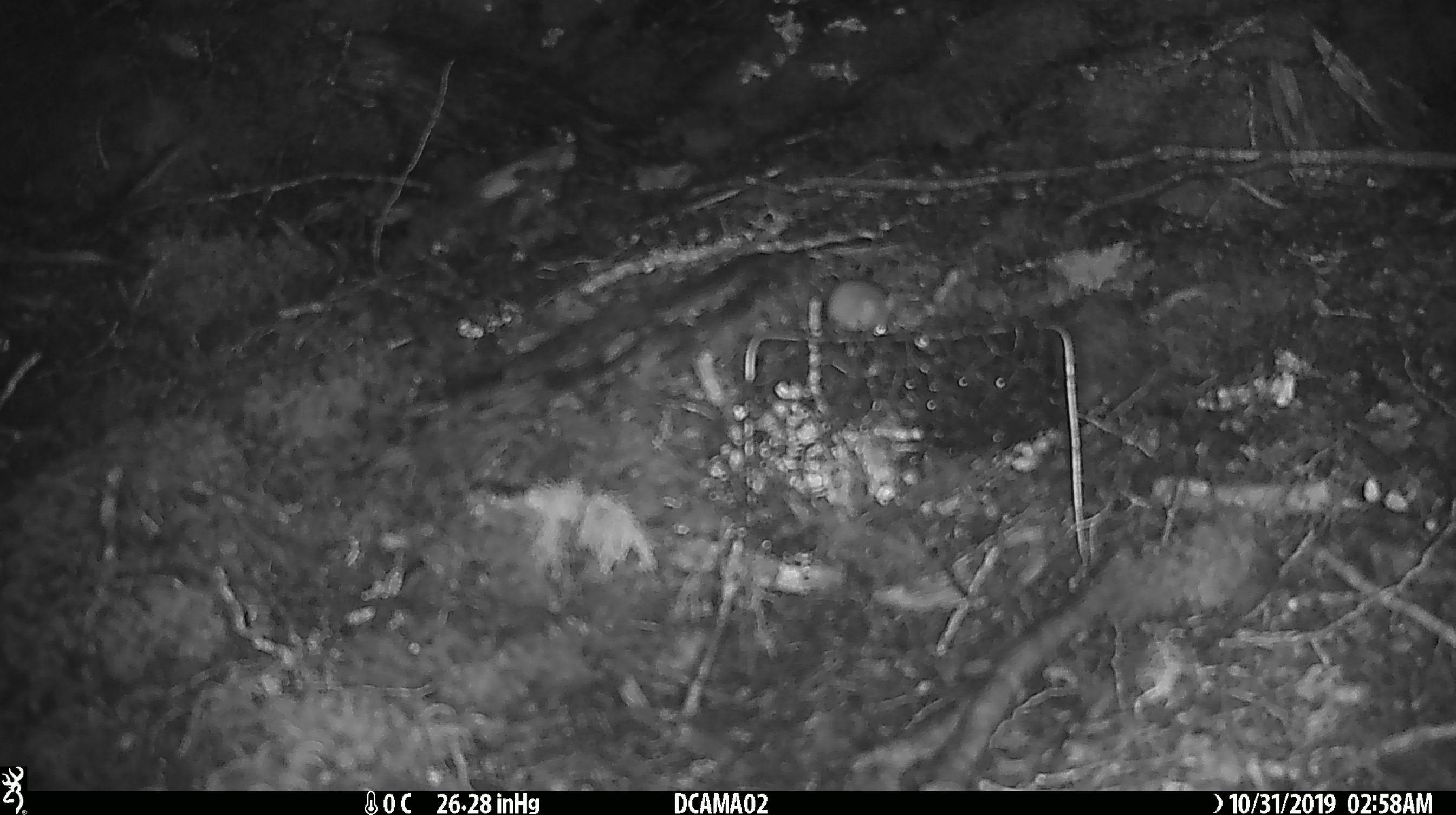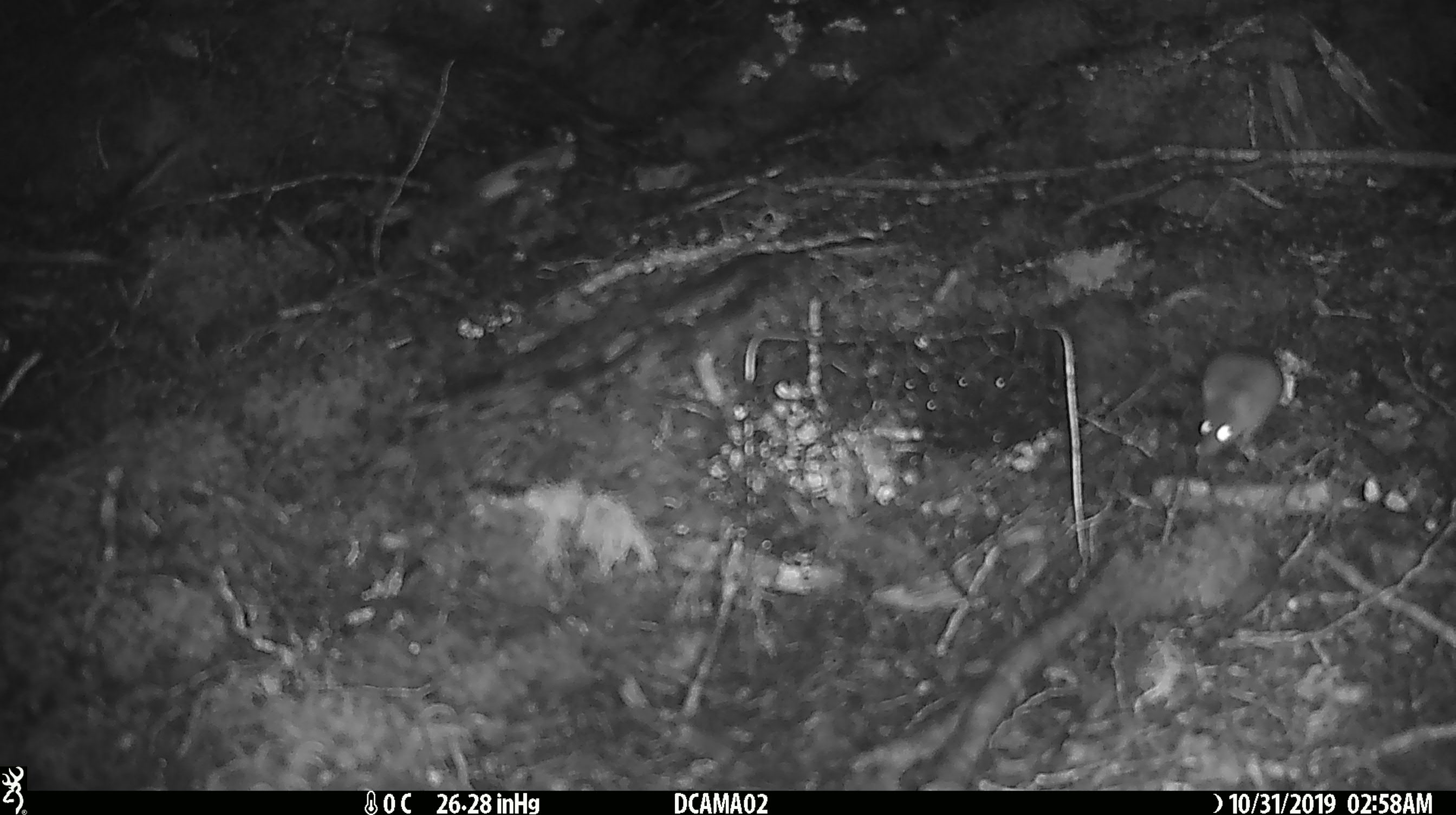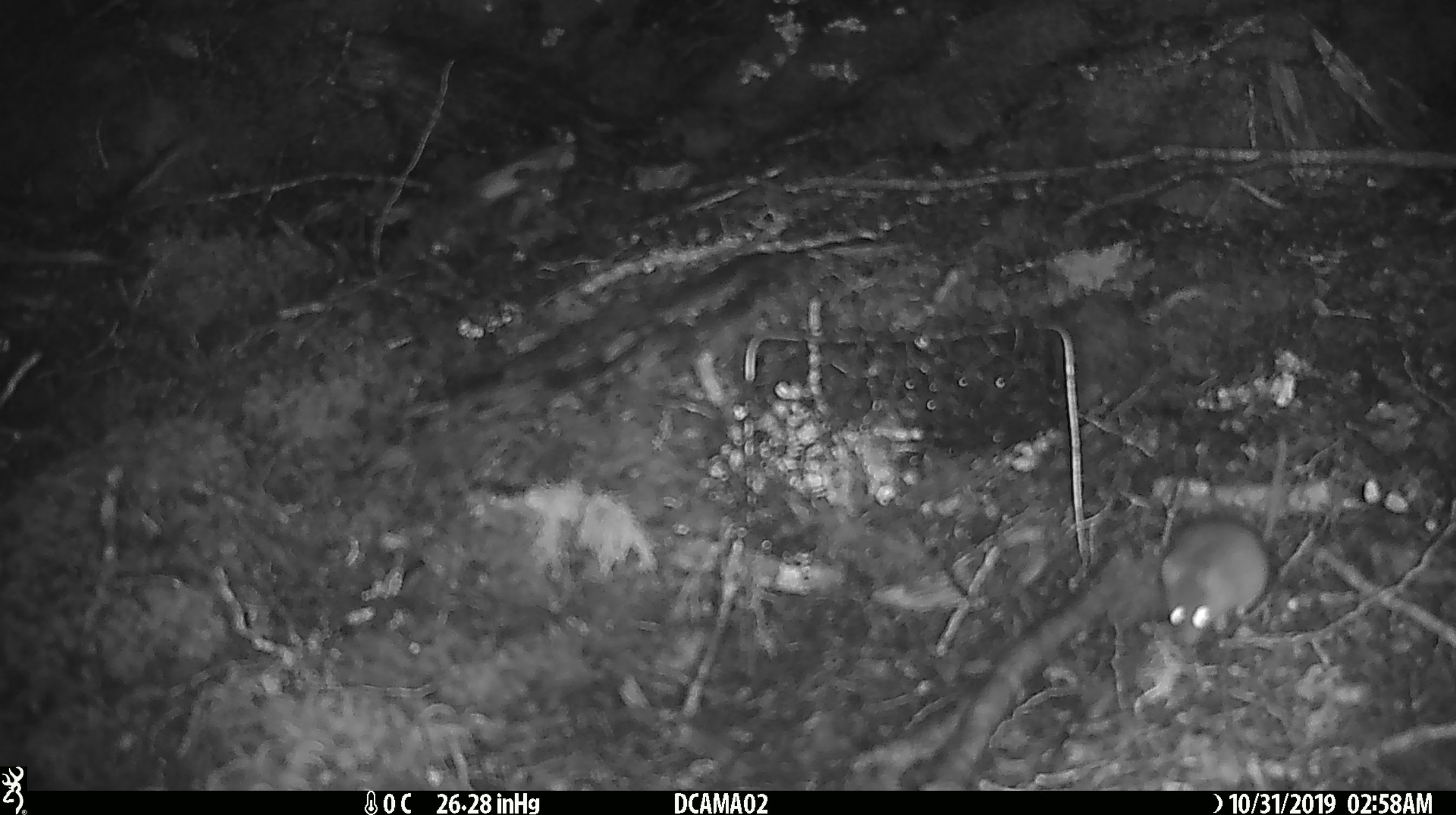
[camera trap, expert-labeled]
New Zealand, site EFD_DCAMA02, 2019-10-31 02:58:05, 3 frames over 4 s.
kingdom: Animalia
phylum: Chordata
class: Mammalia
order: Rodentia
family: Muridae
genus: Mus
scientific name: Mus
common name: mouse